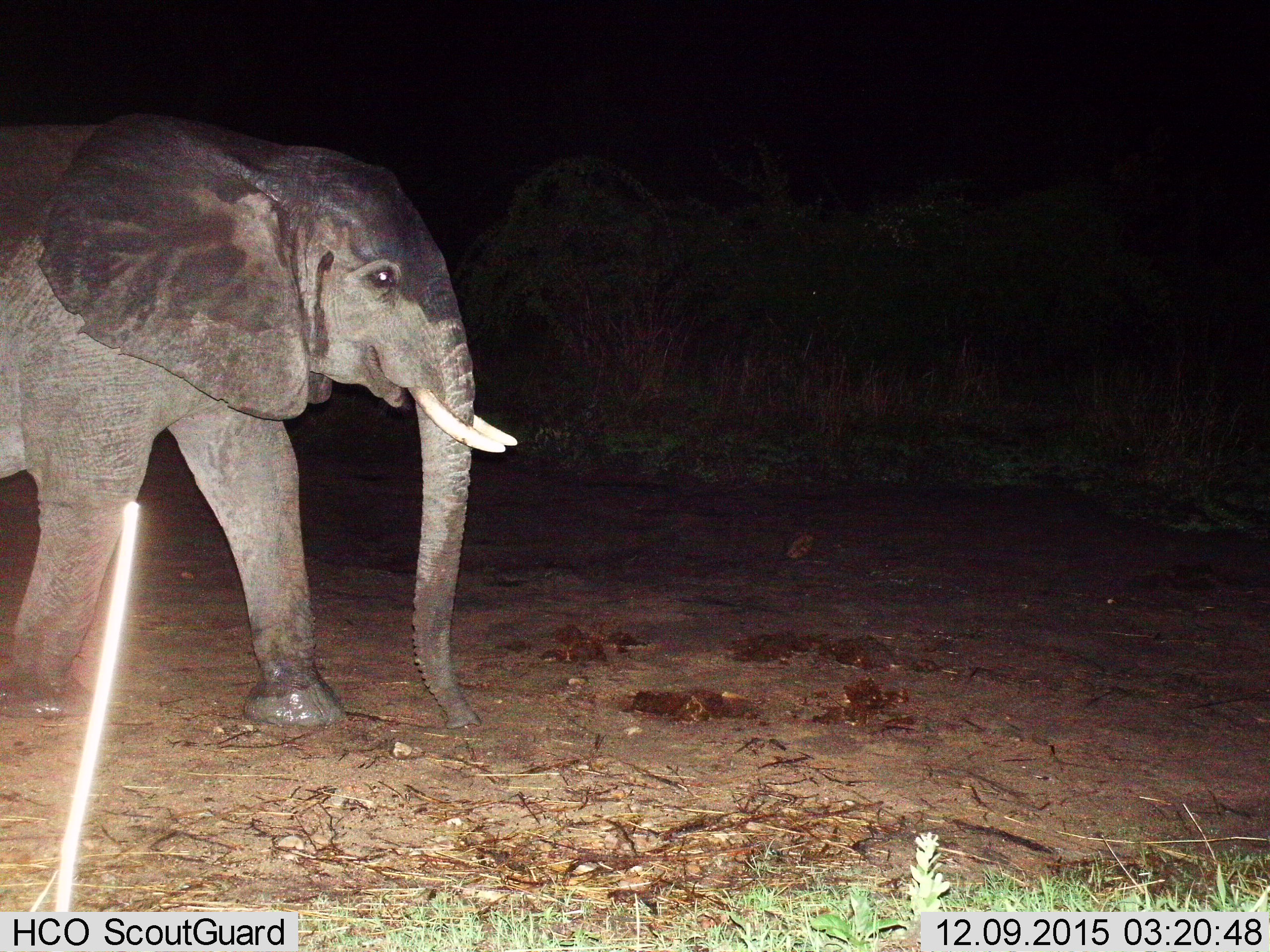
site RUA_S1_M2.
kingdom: Animalia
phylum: Chordata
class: Mammalia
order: Proboscidea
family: Elephantidae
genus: Loxodonta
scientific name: Loxodonta africana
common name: african bush elephant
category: elephant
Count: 1.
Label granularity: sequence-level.